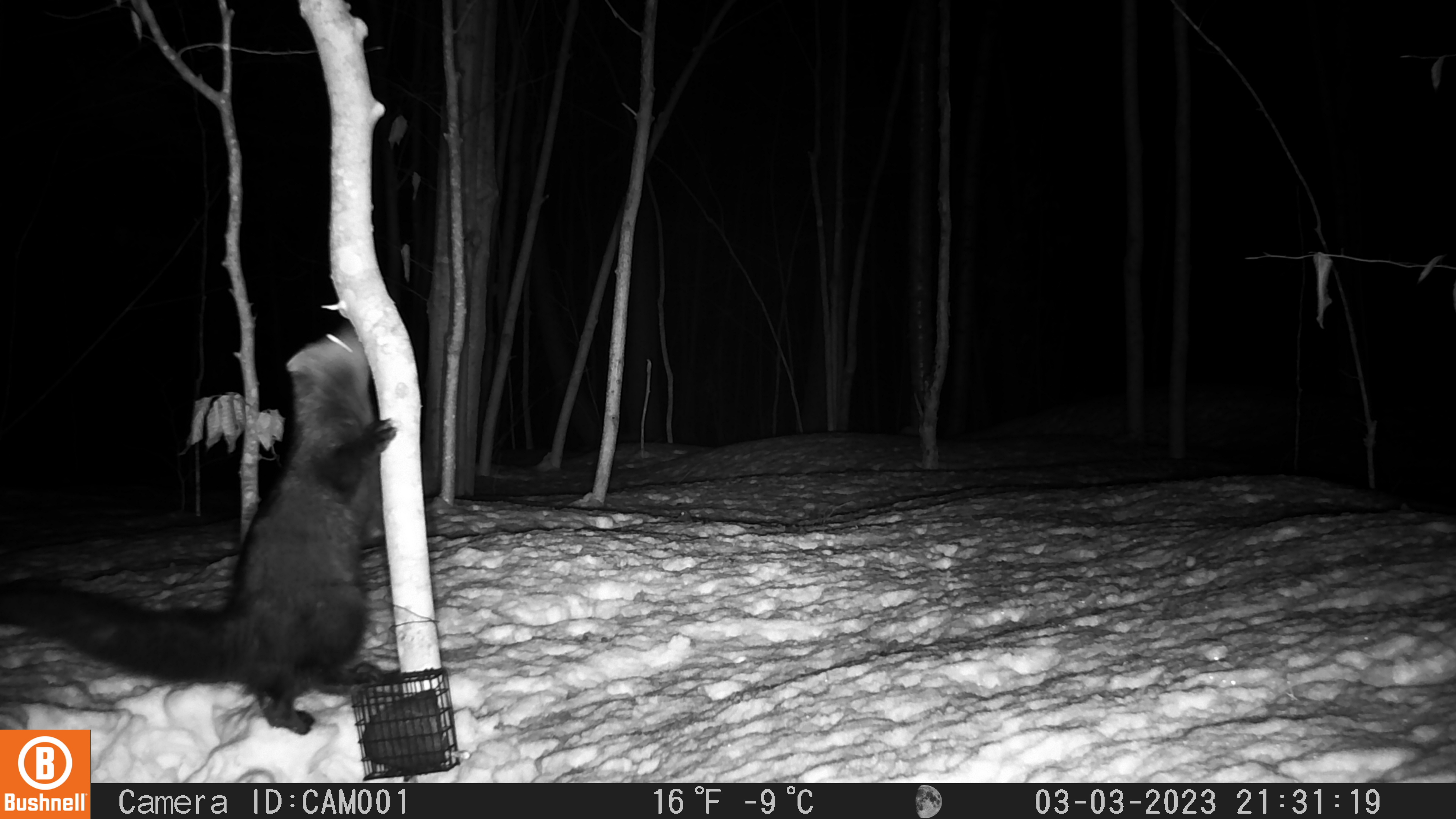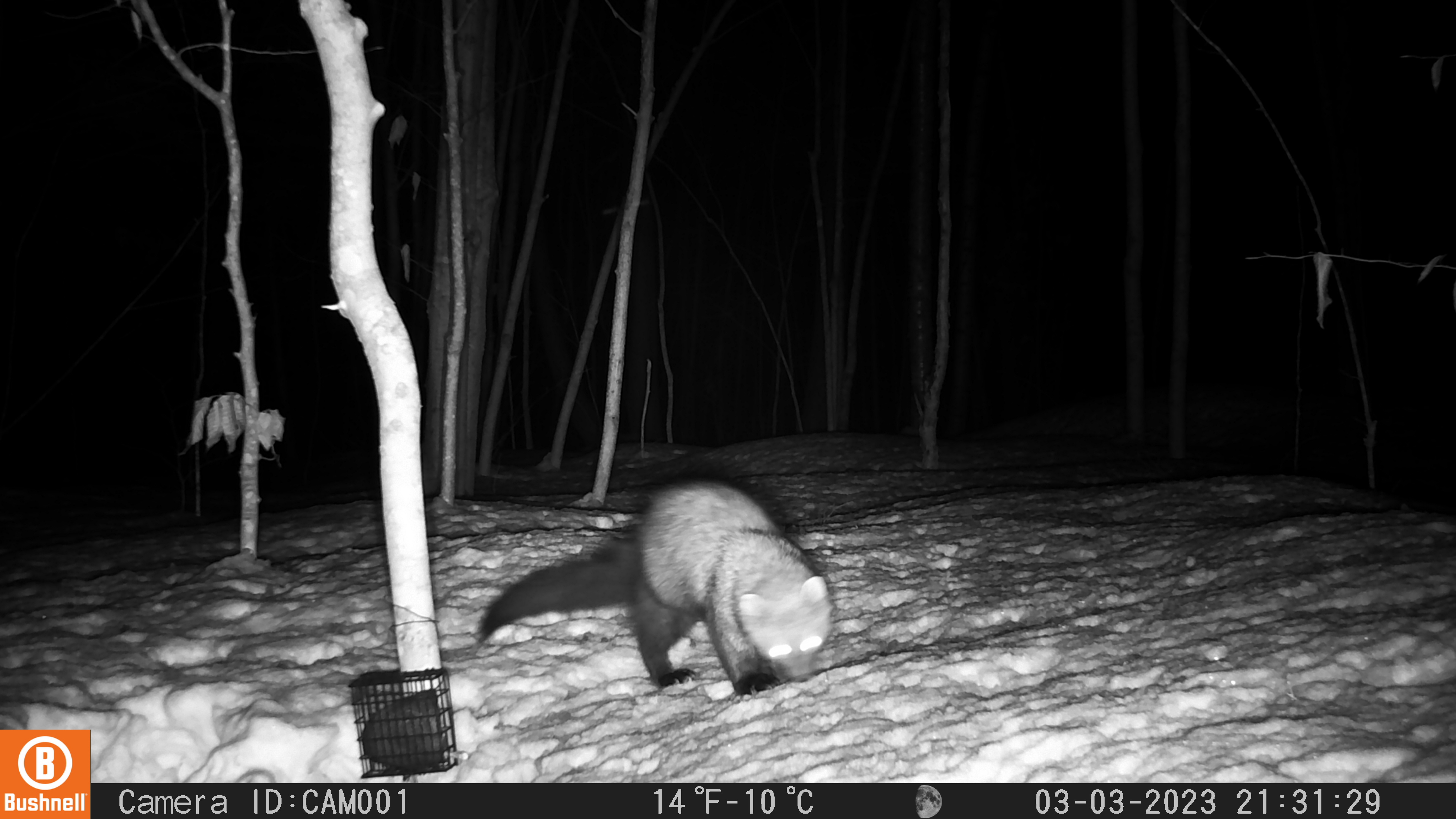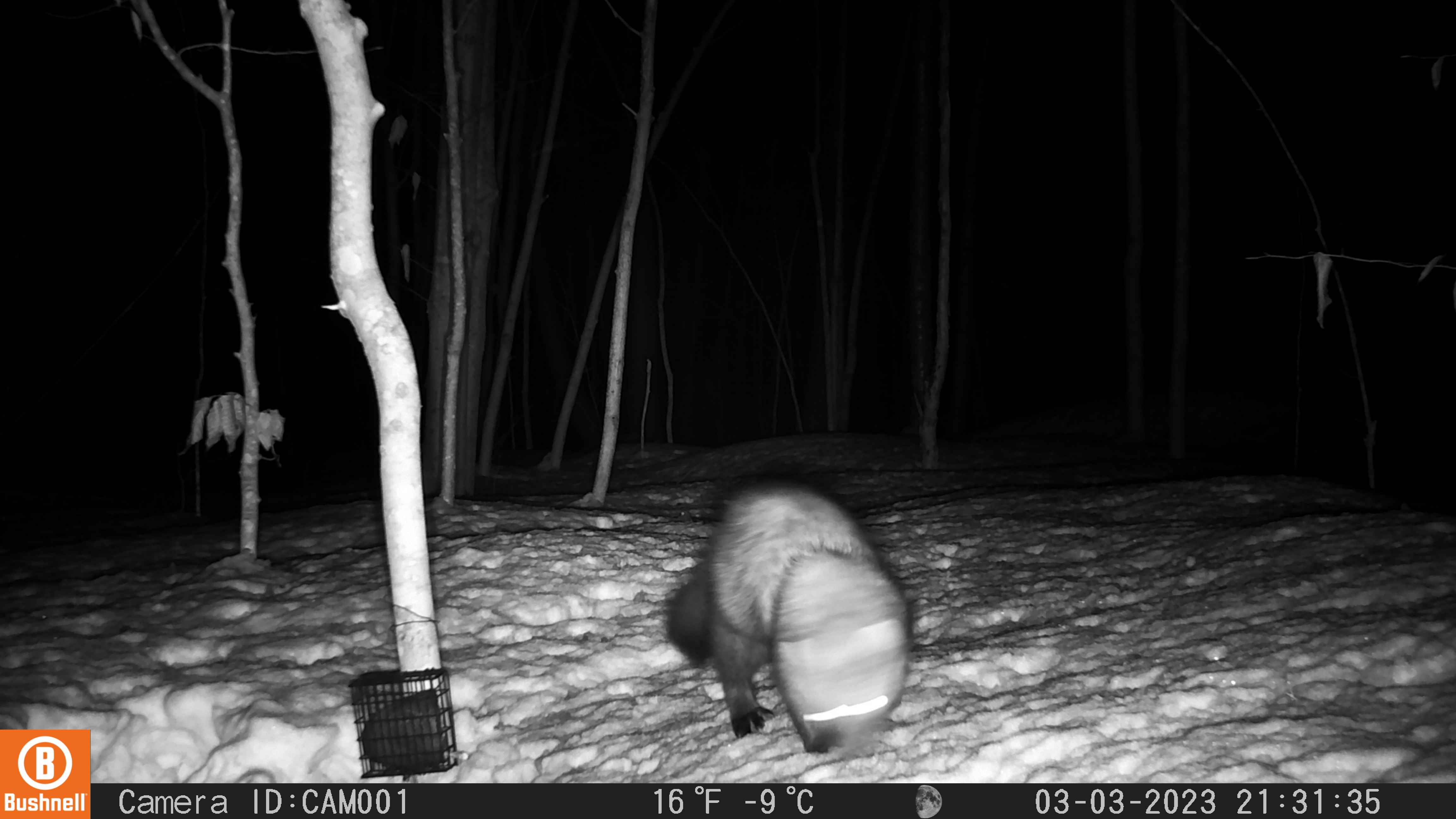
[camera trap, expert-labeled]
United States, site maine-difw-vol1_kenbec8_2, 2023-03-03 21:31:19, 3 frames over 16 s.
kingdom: Animalia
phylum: Chordata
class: Mammalia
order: Carnivora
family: Mustelidae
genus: Pekania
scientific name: Pekania pennanti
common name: fisher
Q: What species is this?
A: Fisher (Pekania pennanti).